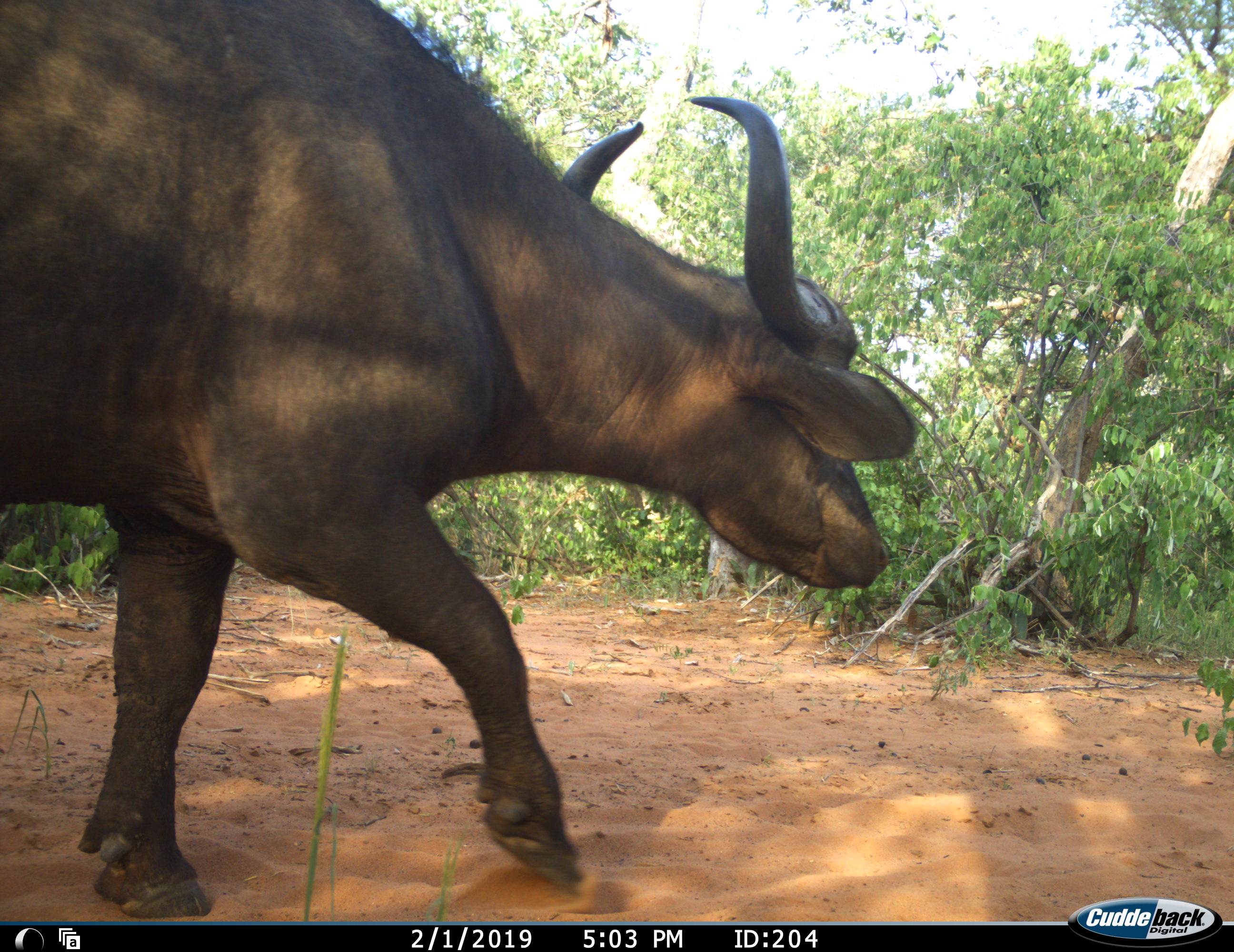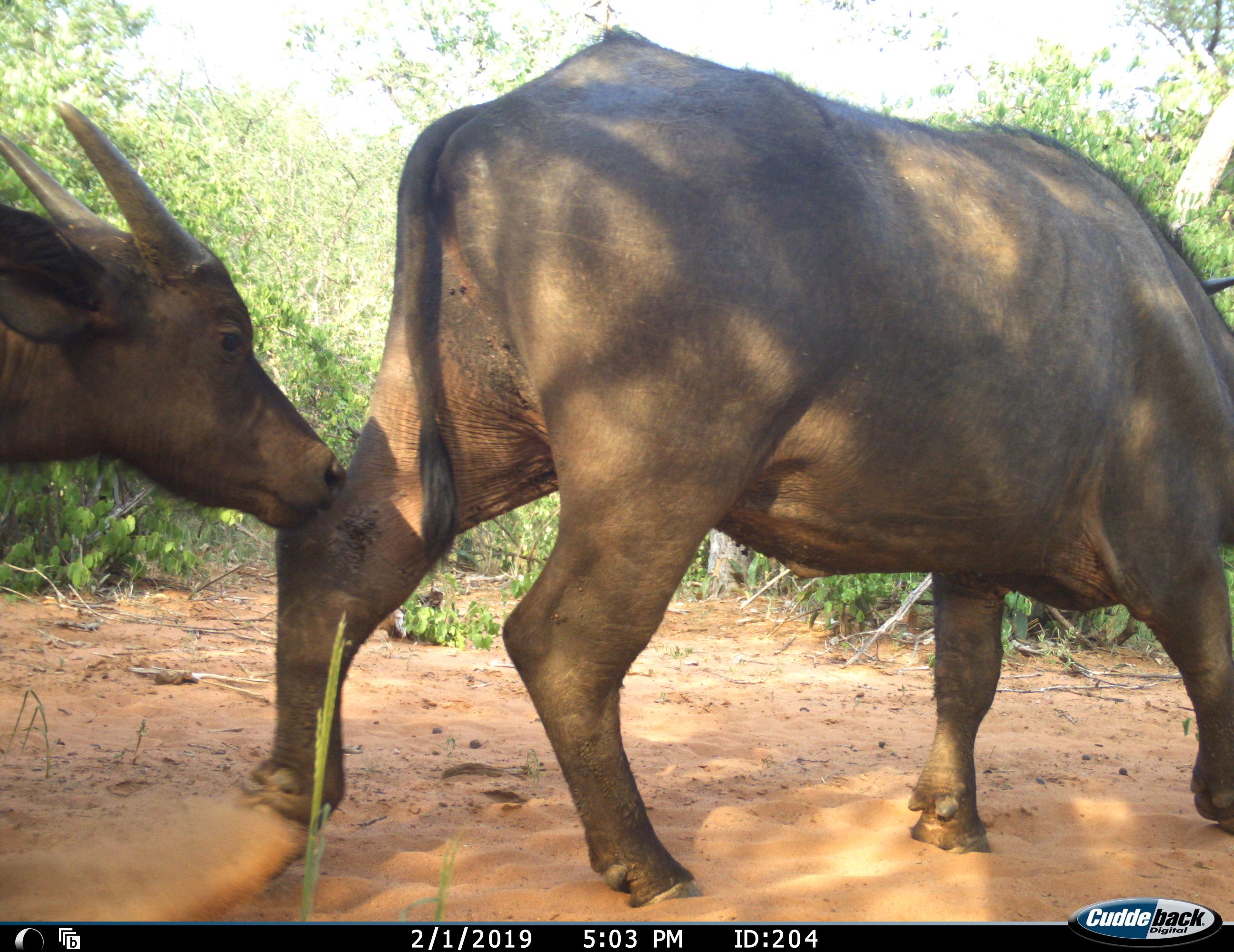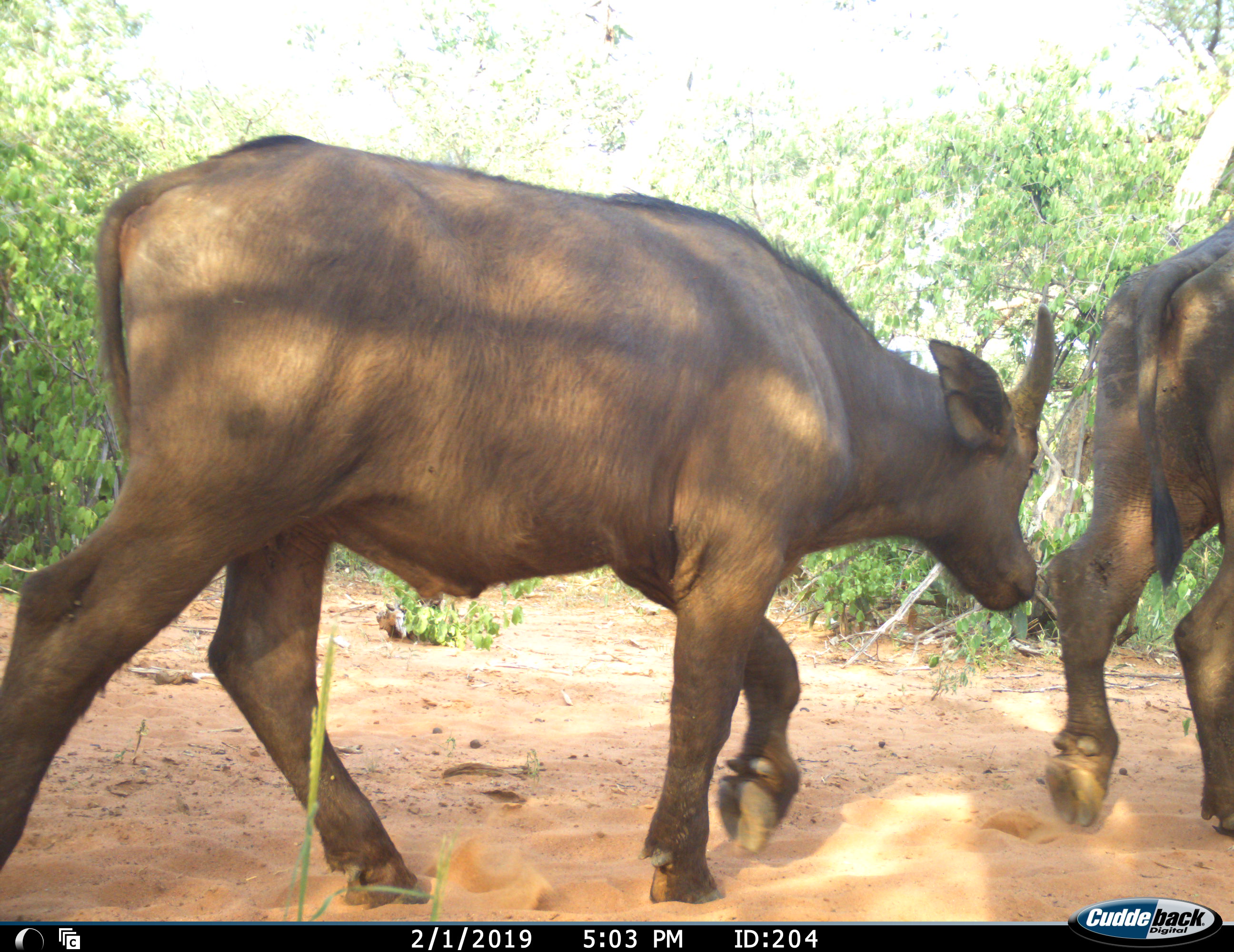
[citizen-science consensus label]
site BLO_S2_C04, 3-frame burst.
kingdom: Animalia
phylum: Chordata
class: Mammalia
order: Artiodactyla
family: Bovidae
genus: Syncerus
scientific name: Syncerus caffer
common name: african buffalo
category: buffalo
Buffalo (african buffalo) (Syncerus caffer), count 2. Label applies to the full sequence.